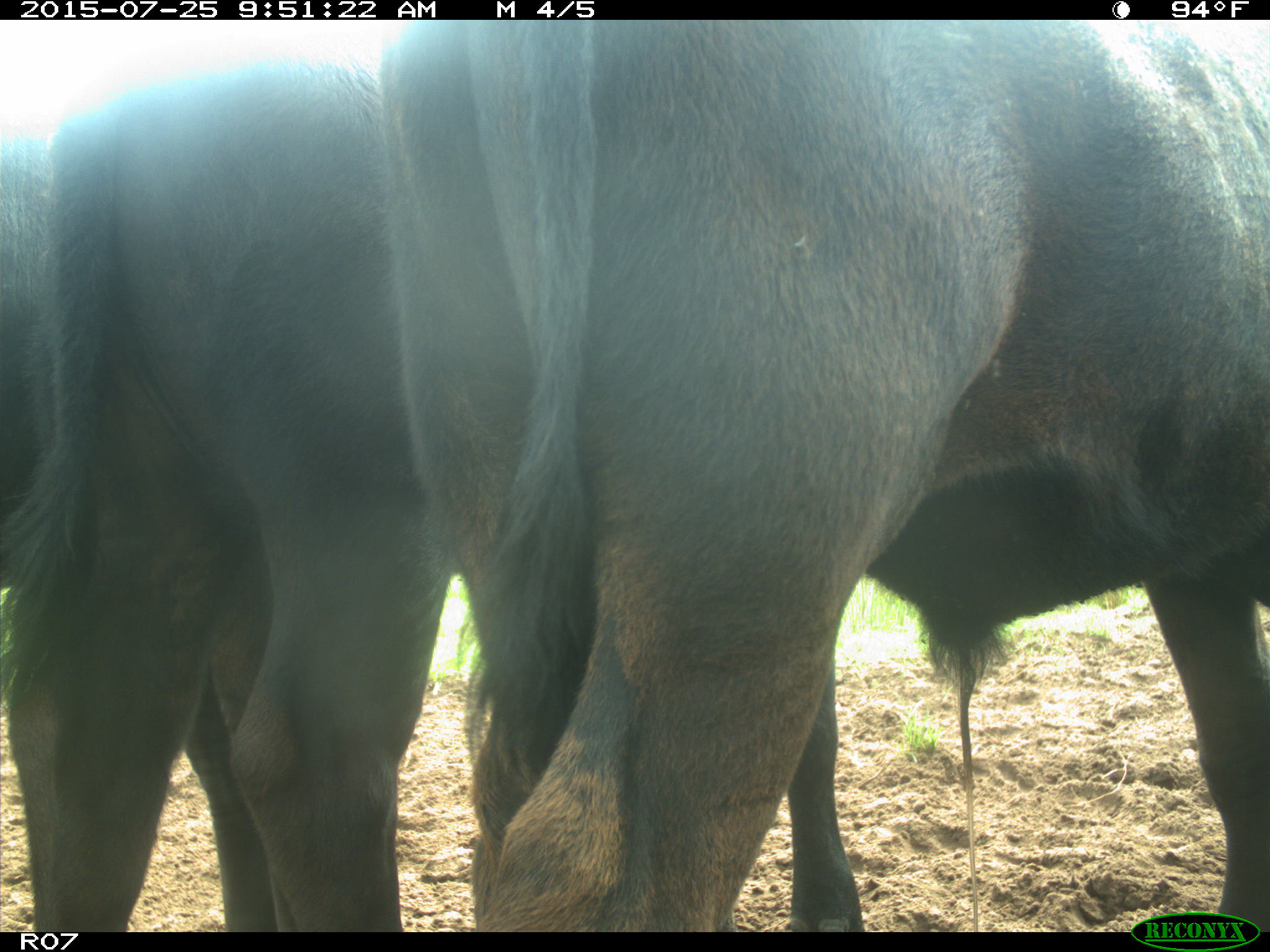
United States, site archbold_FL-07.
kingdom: Animalia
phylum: Chordata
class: Mammalia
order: Artiodactyla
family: Bovidae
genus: Bos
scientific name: Bos taurus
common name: domestic cow